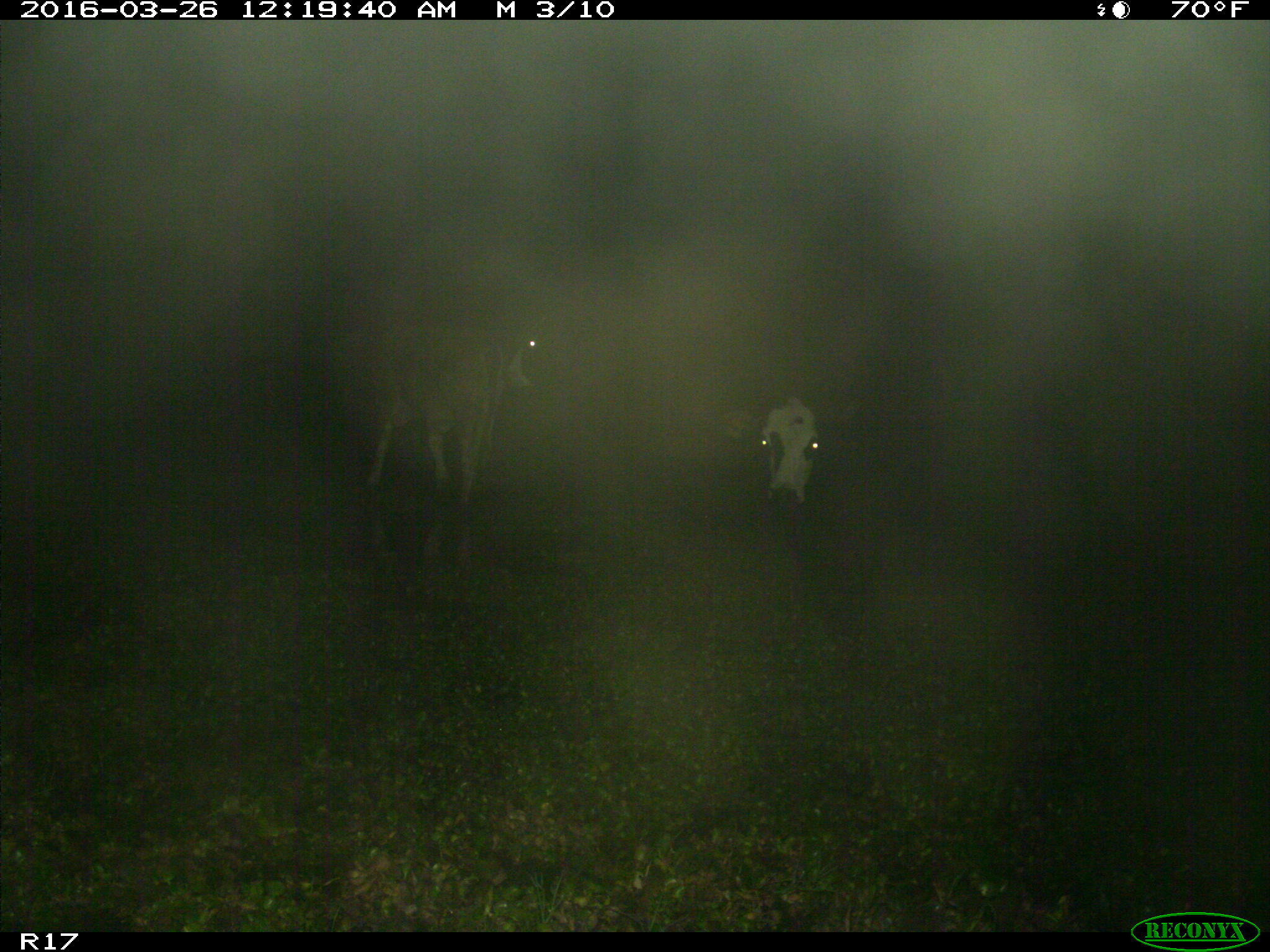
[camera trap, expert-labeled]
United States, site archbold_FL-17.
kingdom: Animalia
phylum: Chordata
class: Mammalia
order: Artiodactyla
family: Bovidae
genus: Bos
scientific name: Bos taurus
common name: domestic cow